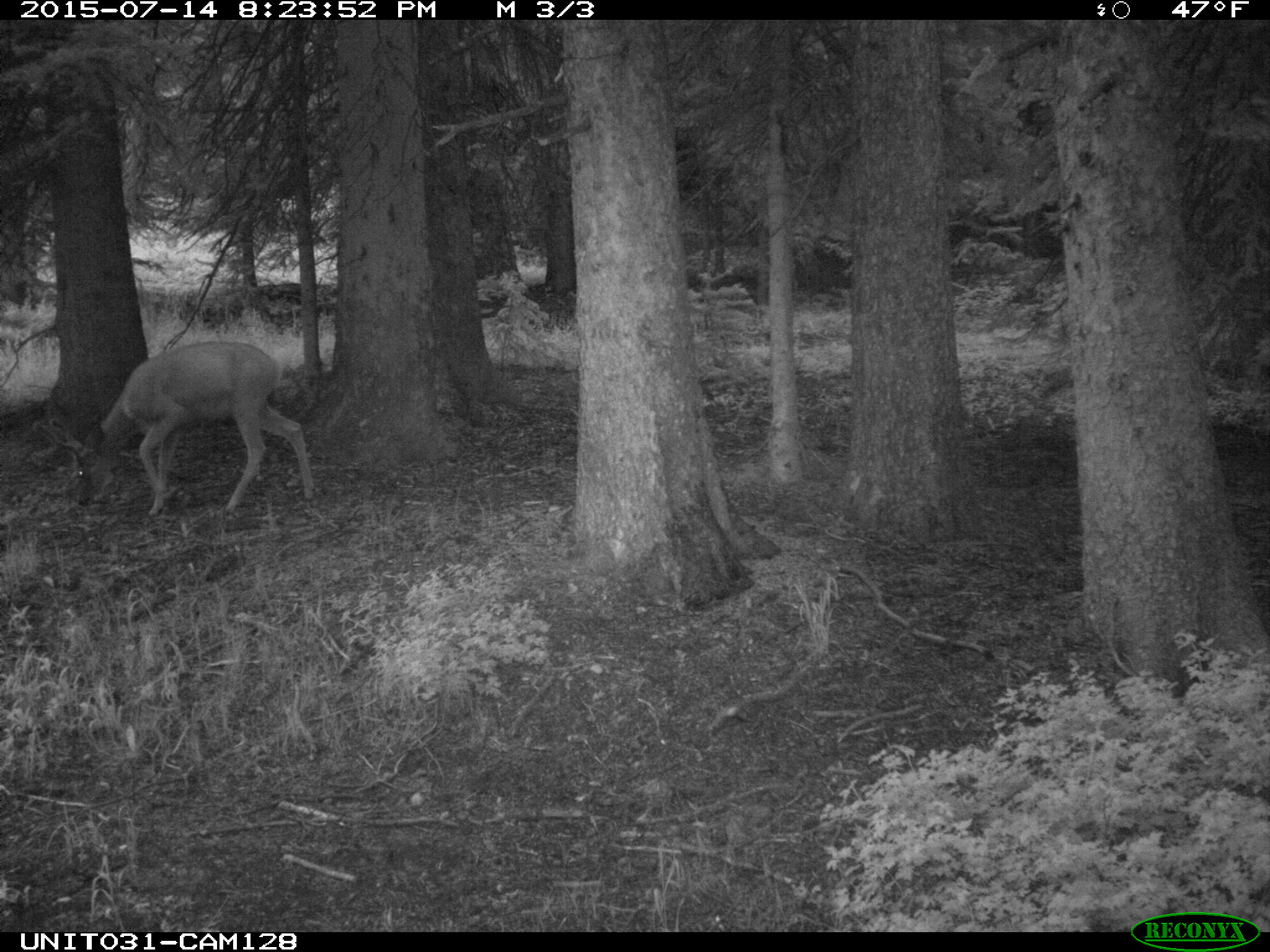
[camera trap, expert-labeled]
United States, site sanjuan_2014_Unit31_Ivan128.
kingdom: Animalia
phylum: Chordata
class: Mammalia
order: Artiodactyla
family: Cervidae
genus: Odocoileus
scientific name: Odocoileus hemionus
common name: mule deer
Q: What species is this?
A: Odocoileus hemionus (mule deer).